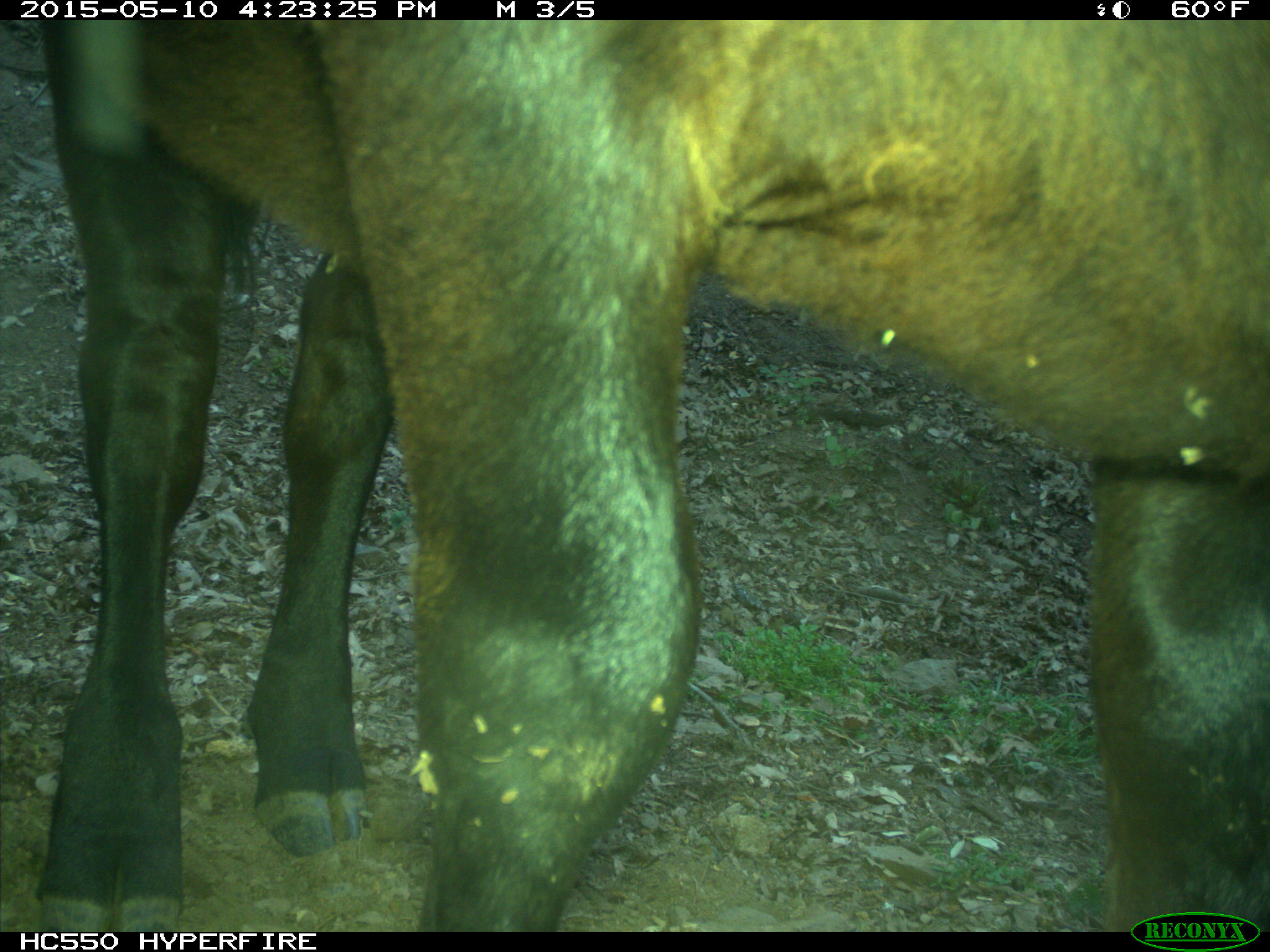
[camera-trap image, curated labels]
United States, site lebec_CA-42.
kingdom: Animalia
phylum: Chordata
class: Mammalia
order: Artiodactyla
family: Bovidae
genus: Bos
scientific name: Bos taurus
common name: domestic cow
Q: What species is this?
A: Bos taurus (domestic cow).